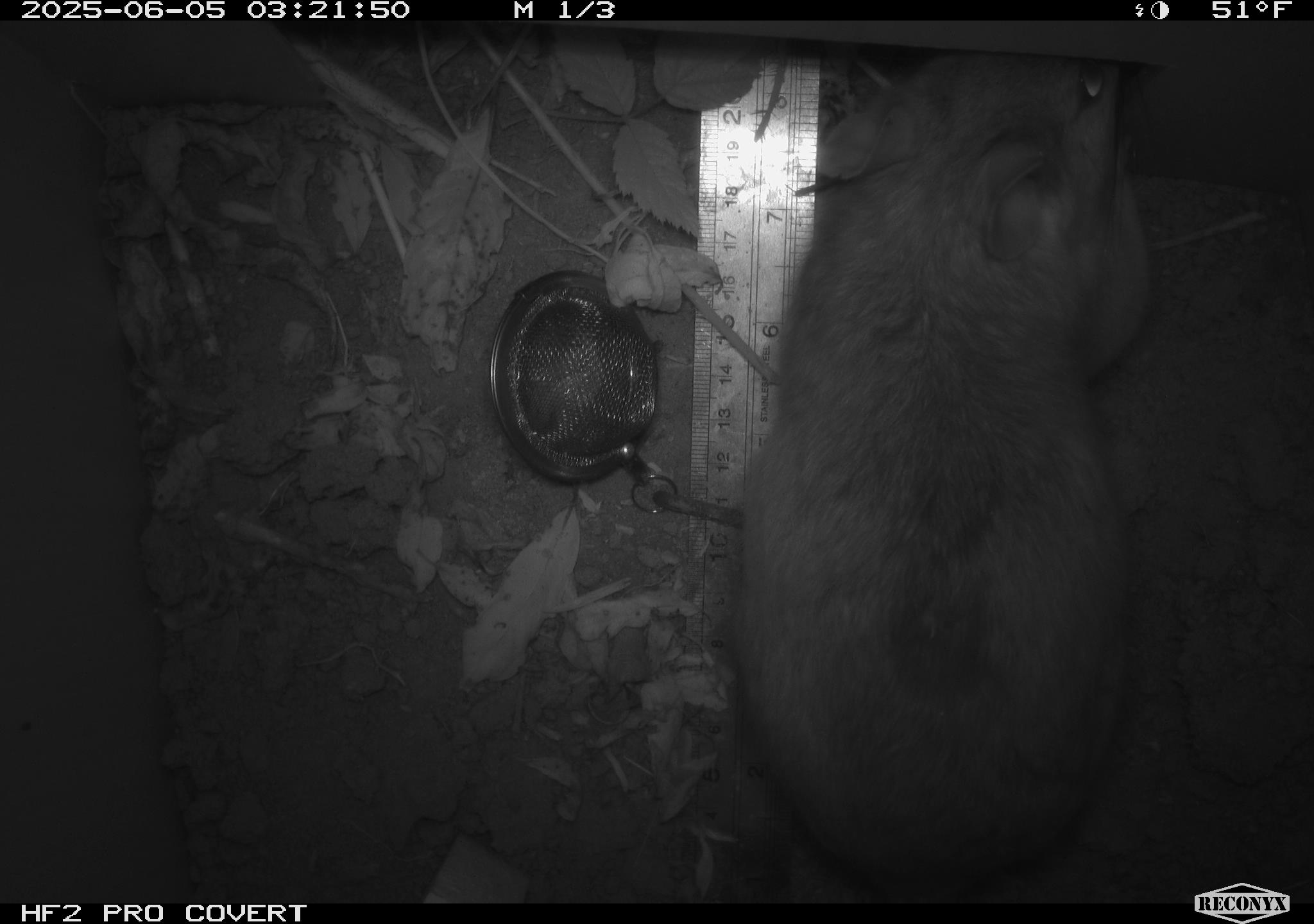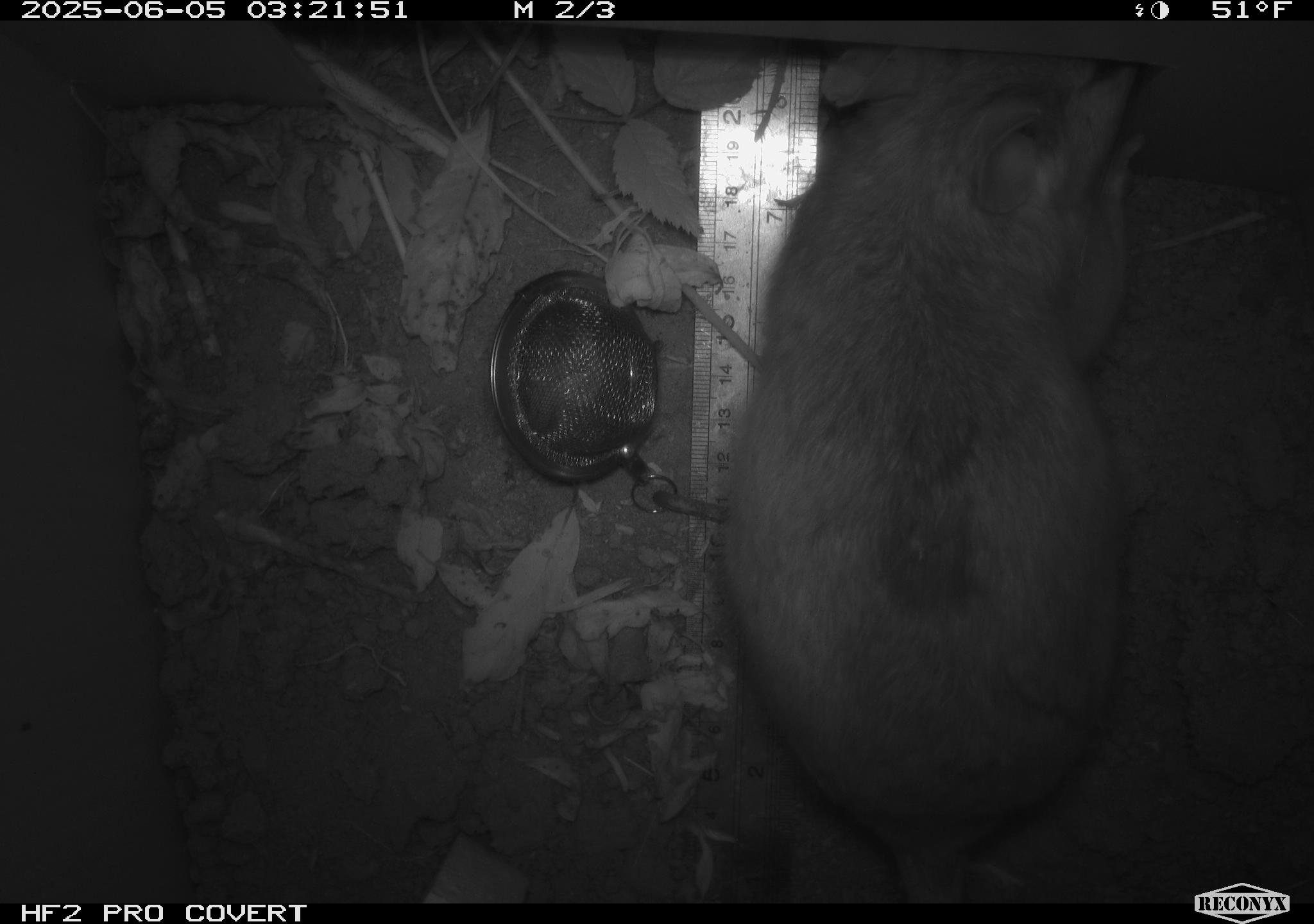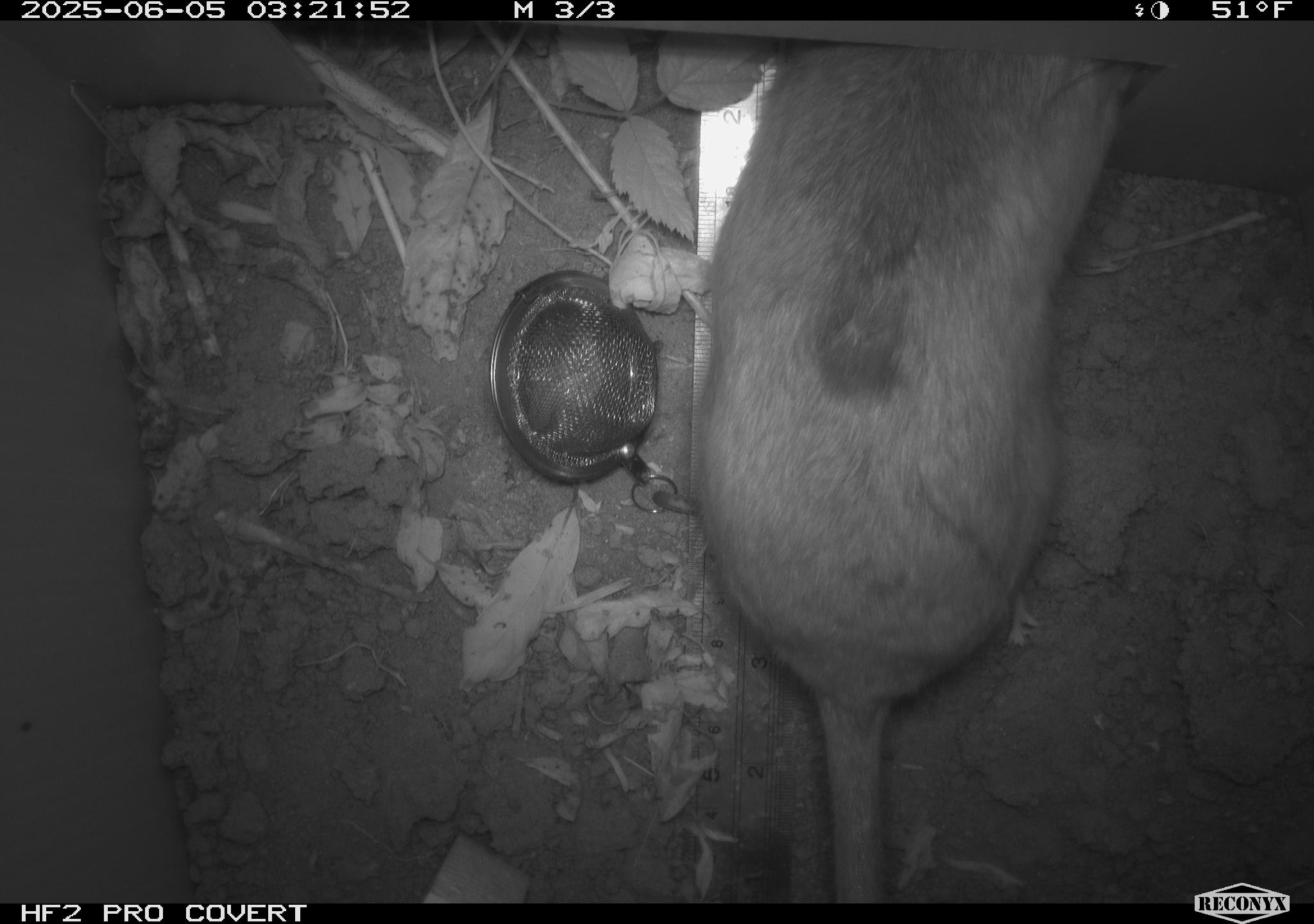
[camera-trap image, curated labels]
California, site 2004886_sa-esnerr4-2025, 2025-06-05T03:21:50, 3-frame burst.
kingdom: Animalia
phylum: Chordata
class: Mammalia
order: Rodentia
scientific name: Rodentia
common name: rodent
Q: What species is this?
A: Rodent (Rodentia).